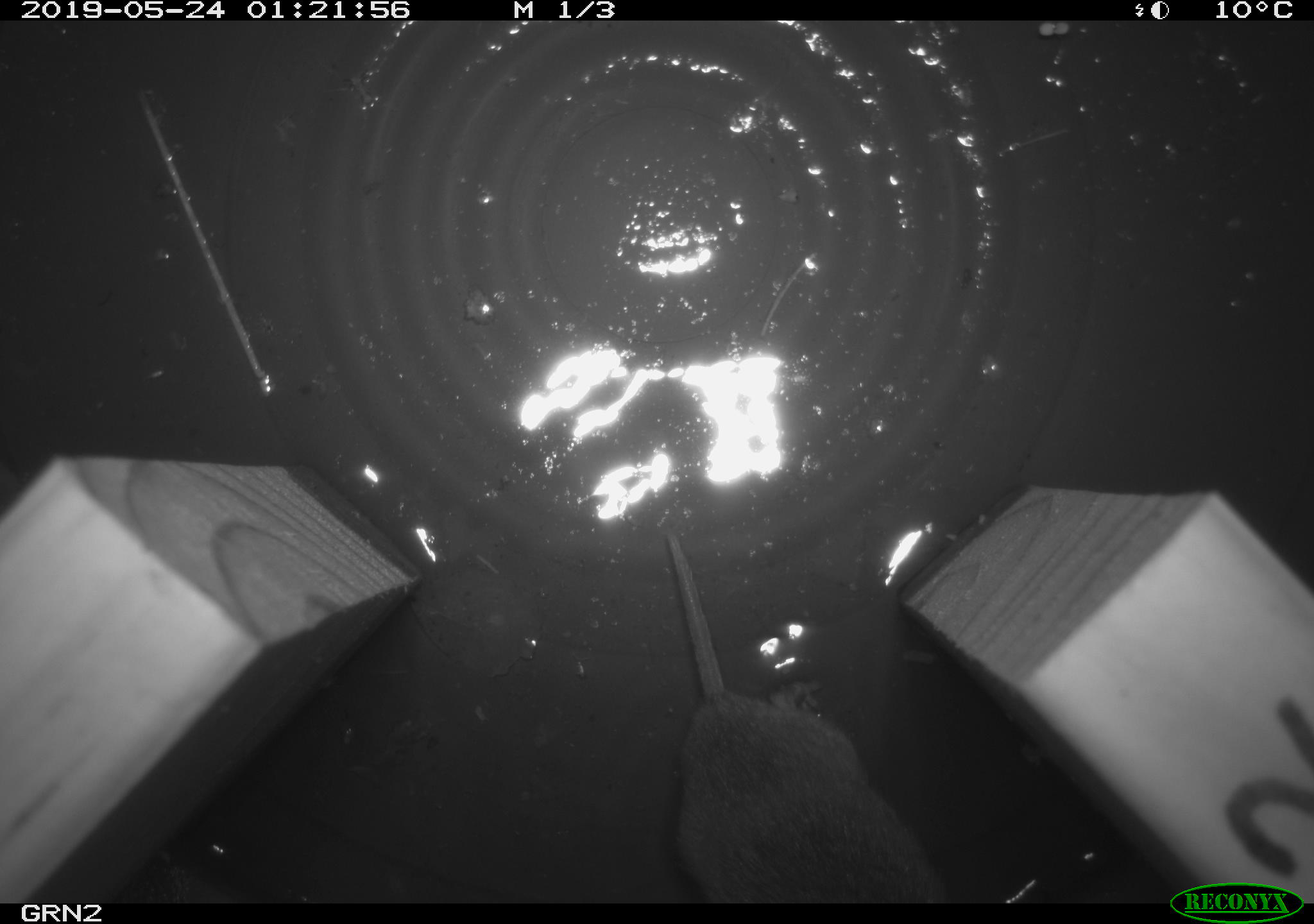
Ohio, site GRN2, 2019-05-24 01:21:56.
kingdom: Animalia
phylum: Chordata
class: Mammalia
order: Rodentia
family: Cricetidae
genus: Microtus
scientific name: Microtus pennsylvanicus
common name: meadow vole